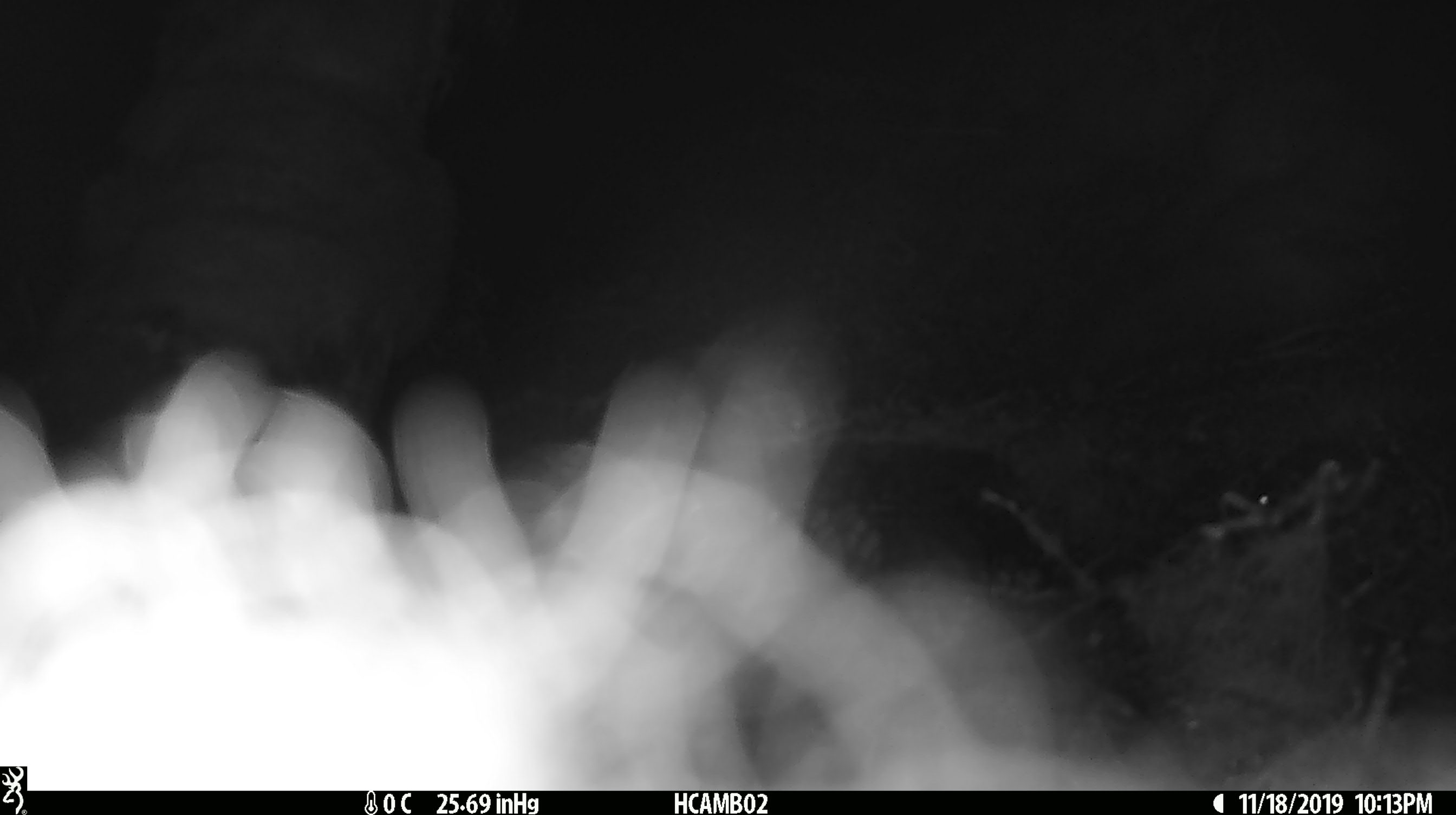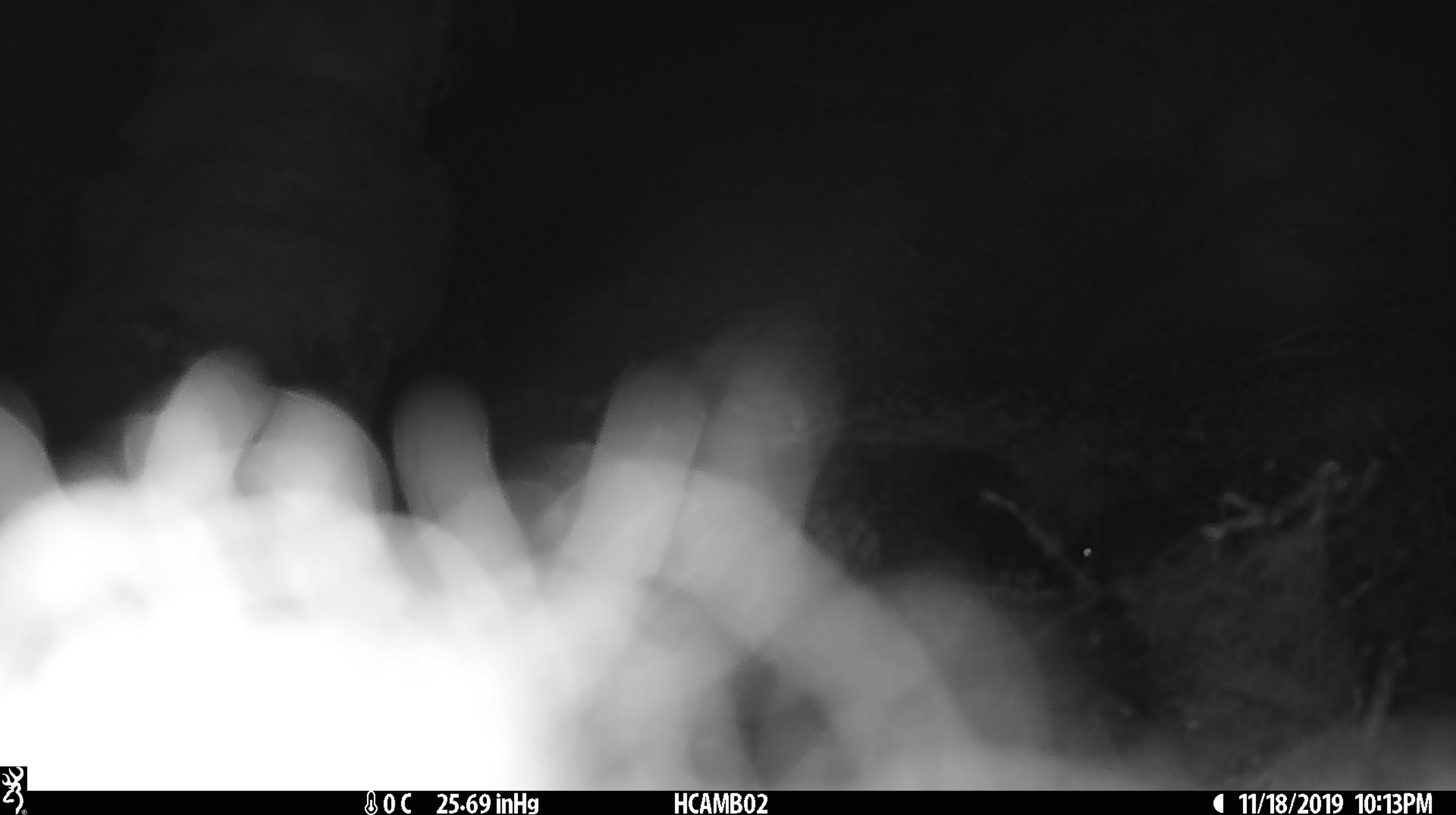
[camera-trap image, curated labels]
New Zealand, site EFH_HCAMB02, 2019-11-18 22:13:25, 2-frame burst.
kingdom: Animalia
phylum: Chordata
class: Mammalia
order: Rodentia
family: Muridae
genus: Mus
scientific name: Mus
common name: mouse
Mouse (Mus).